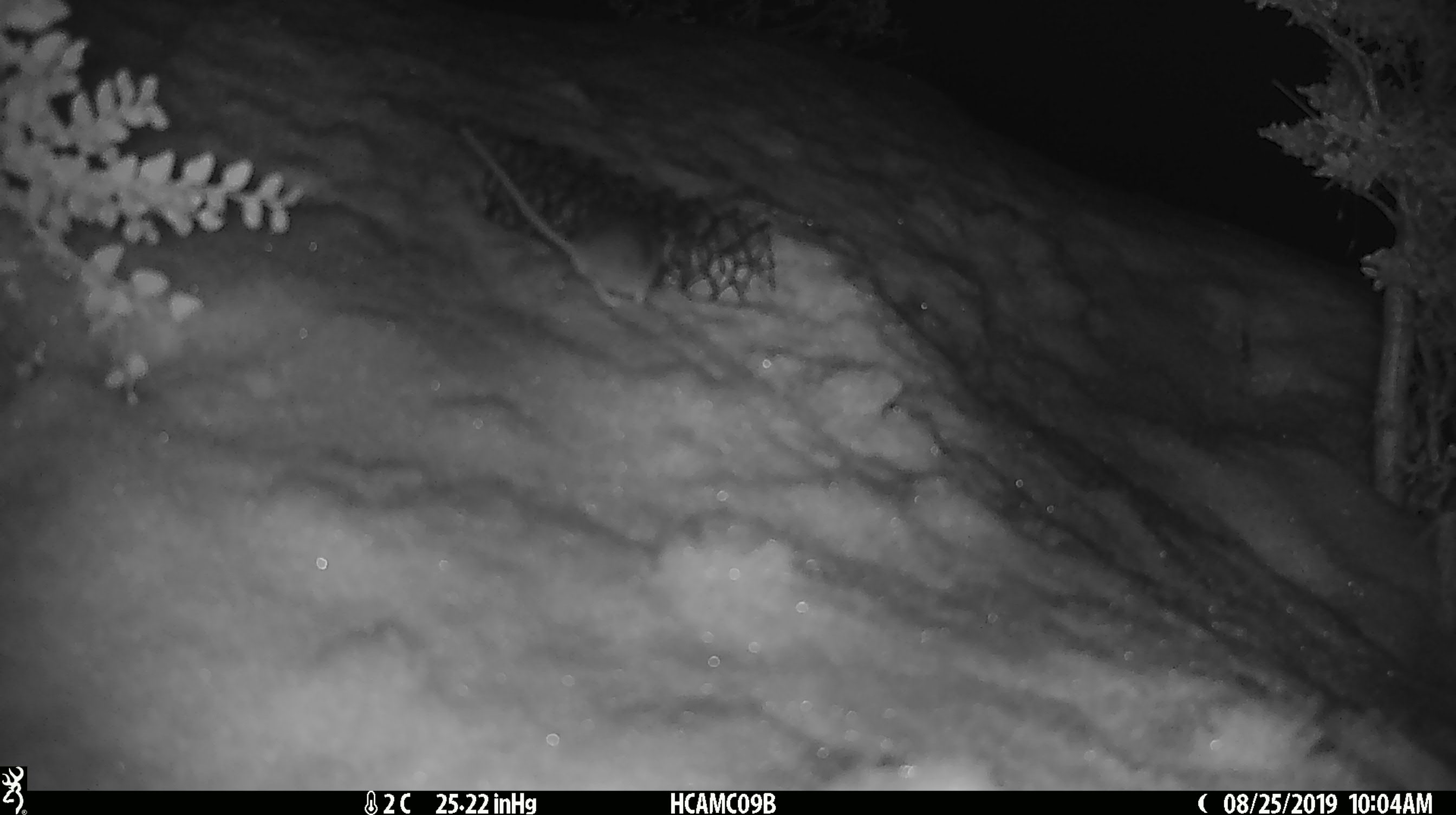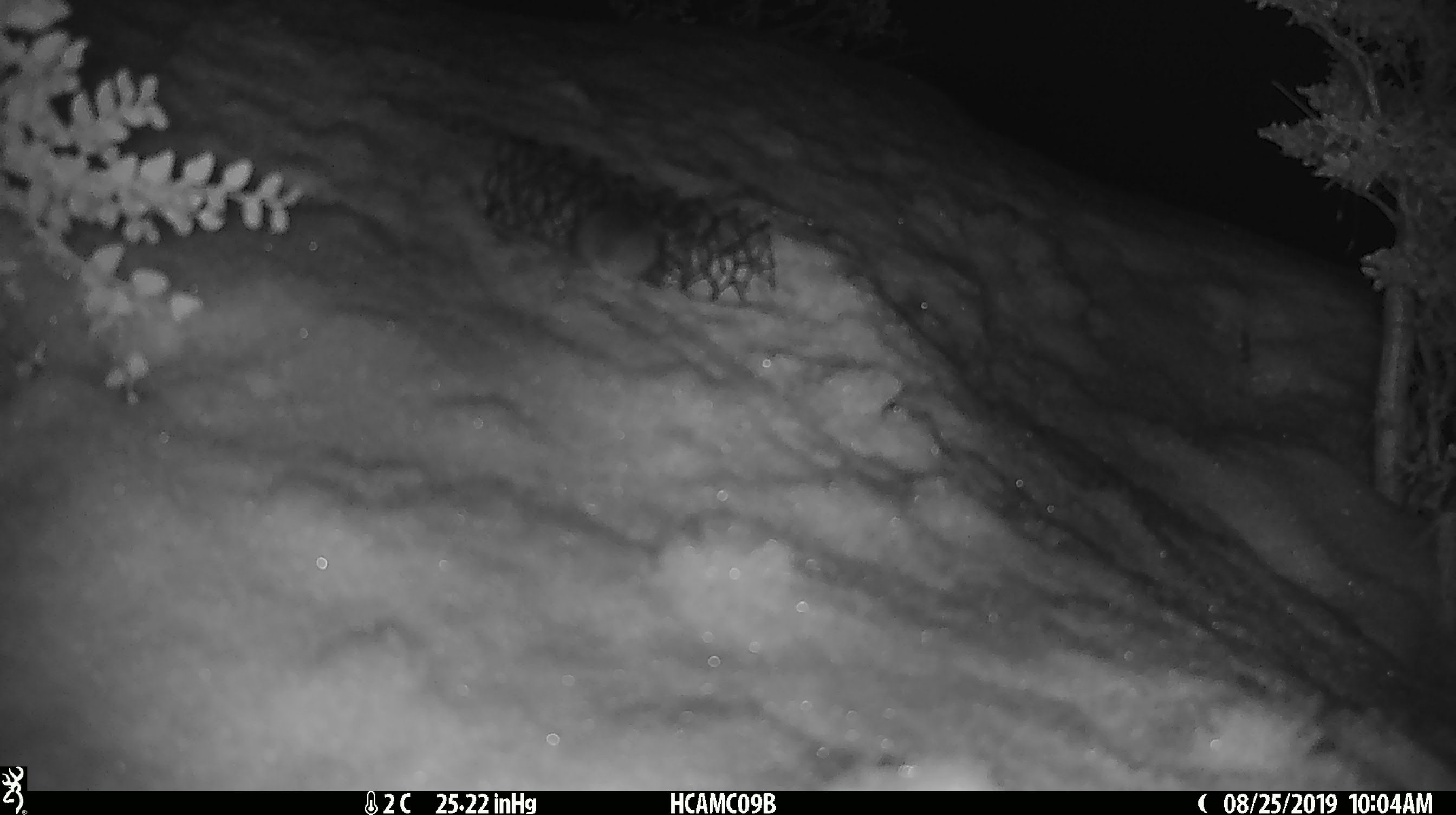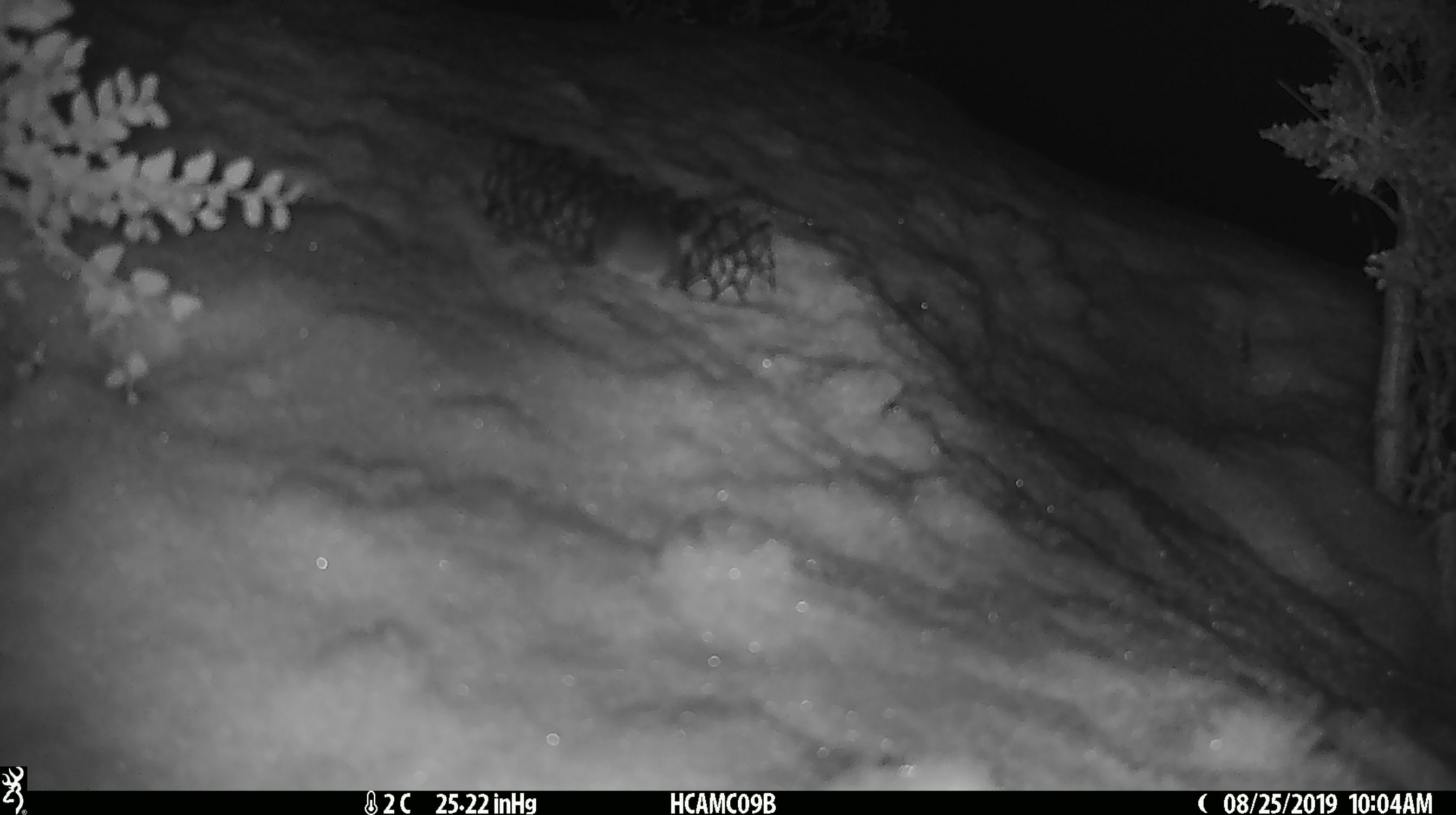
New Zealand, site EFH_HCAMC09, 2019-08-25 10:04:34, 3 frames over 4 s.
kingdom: Animalia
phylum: Chordata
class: Mammalia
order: Rodentia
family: Muridae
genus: Mus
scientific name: Mus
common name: mouse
Mouse (Mus).